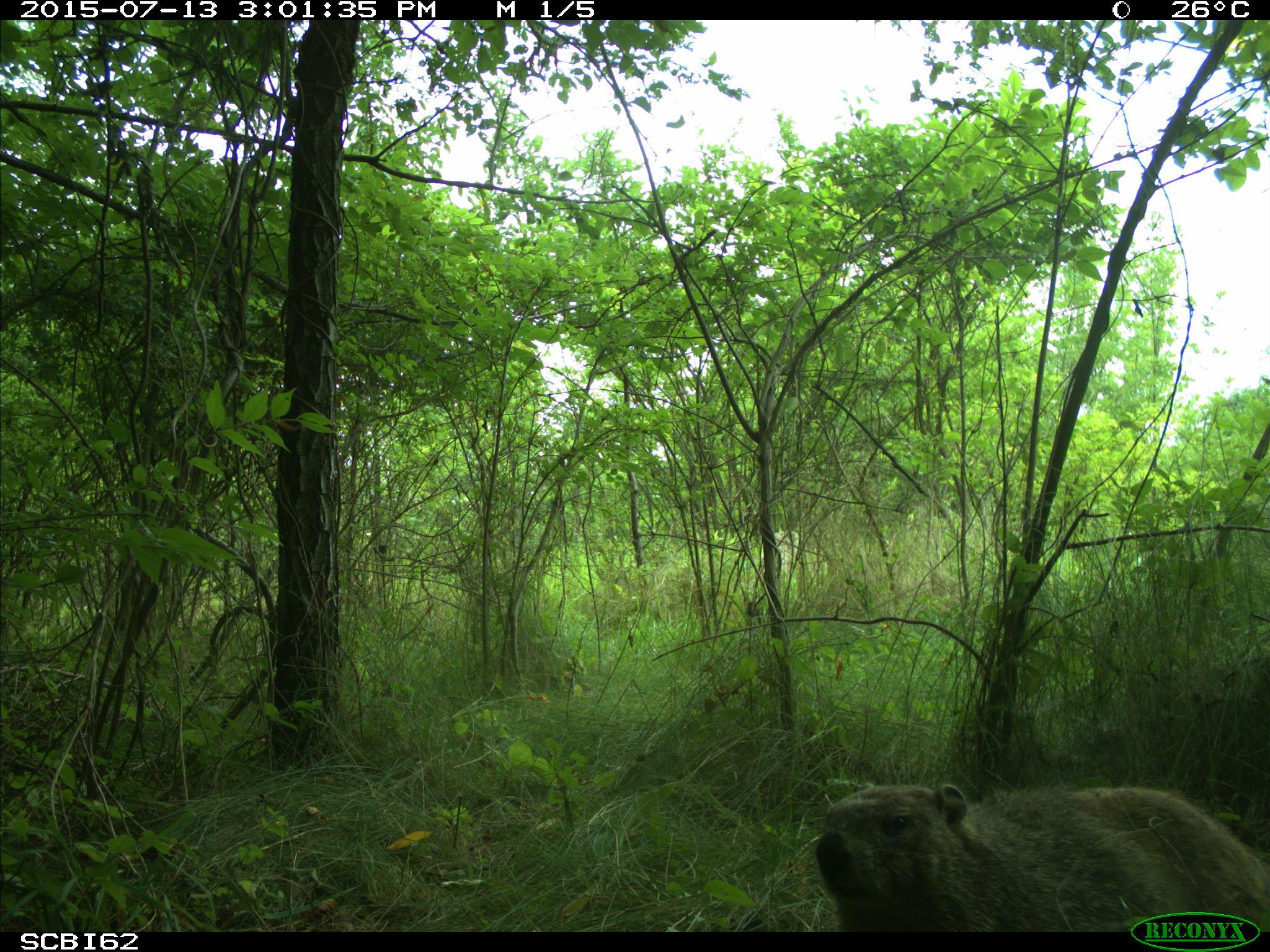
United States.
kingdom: Animalia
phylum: Chordata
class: Mammalia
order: Rodentia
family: Sciuridae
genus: Marmota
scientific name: Marmota monax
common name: woodchuck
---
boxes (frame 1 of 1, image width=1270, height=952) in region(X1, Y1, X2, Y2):
Woodchuck: region(815, 767, 1270, 939)